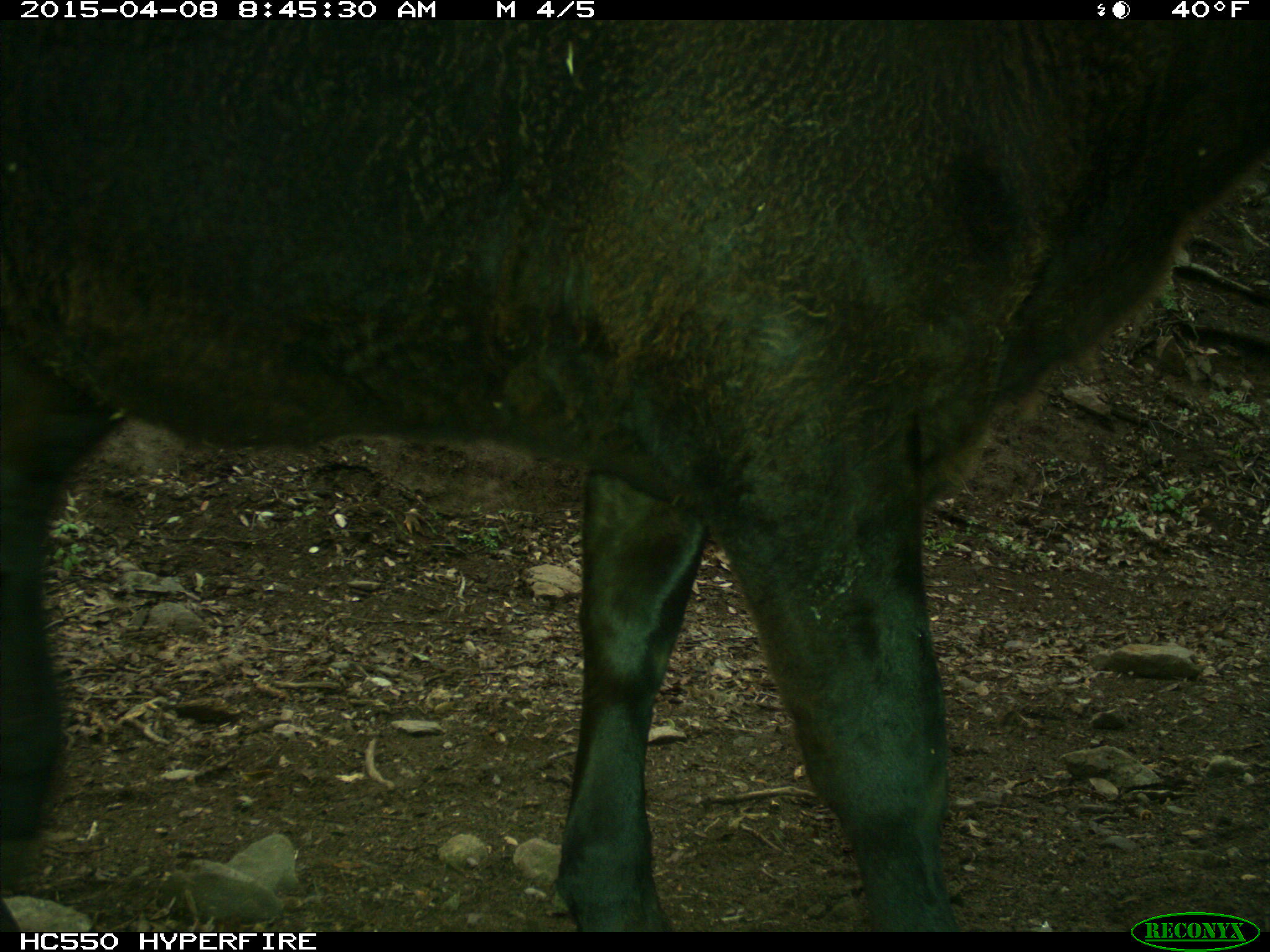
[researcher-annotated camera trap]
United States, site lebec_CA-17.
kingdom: Animalia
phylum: Chordata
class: Mammalia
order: Artiodactyla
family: Bovidae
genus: Bos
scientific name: Bos taurus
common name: domestic cow